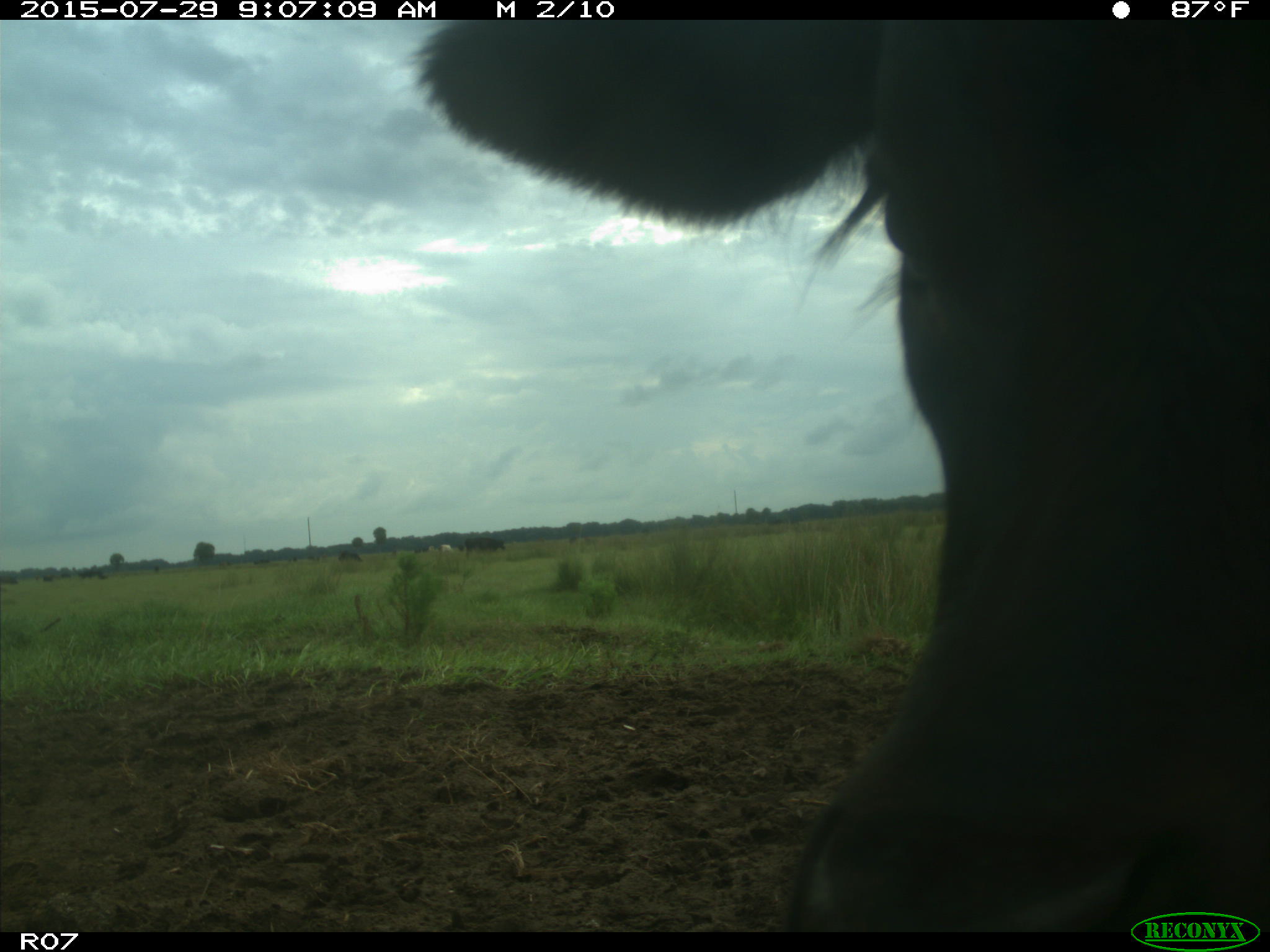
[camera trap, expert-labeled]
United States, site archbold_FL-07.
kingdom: Animalia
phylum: Chordata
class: Mammalia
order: Artiodactyla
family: Bovidae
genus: Bos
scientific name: Bos taurus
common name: domestic cow